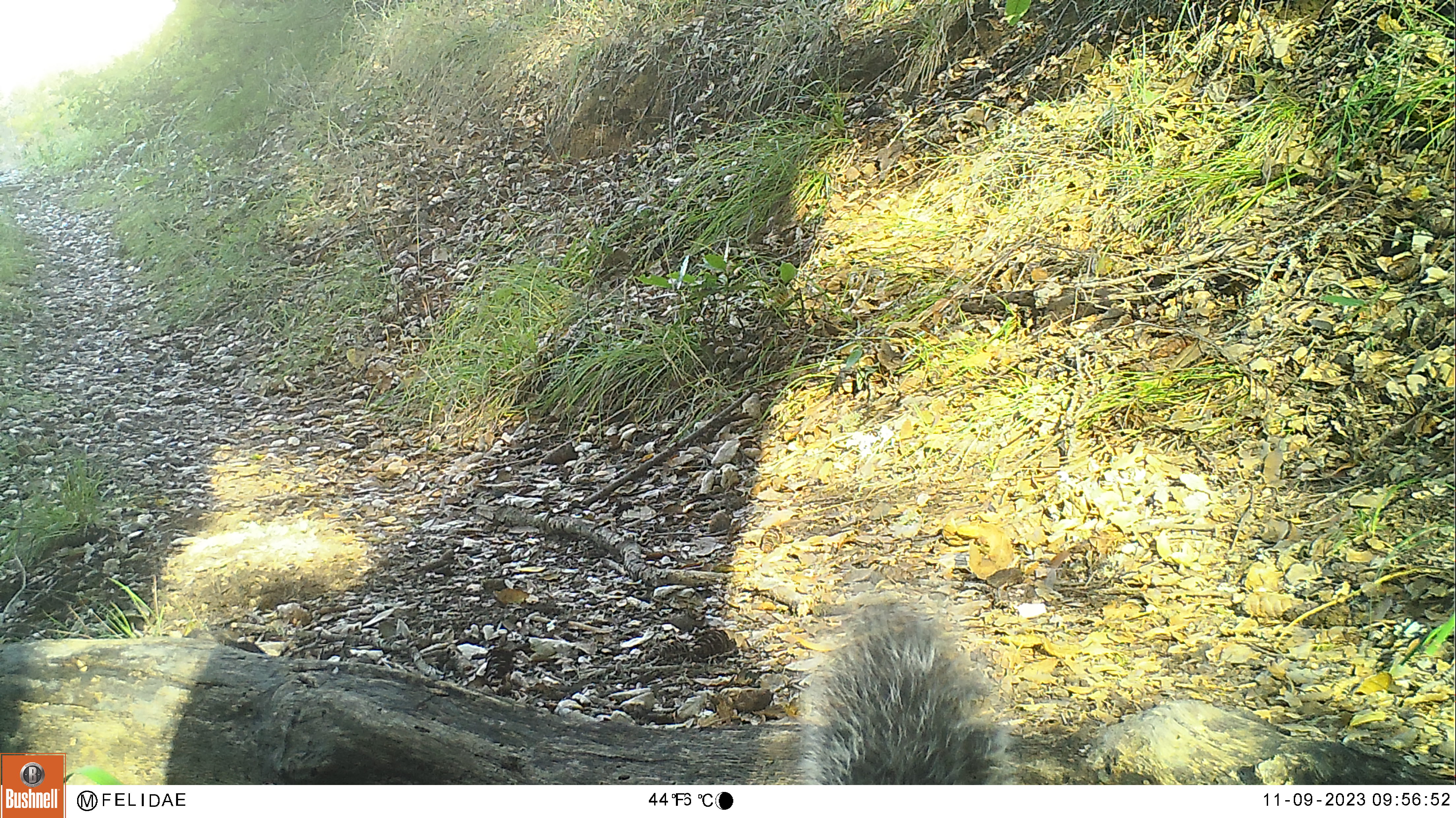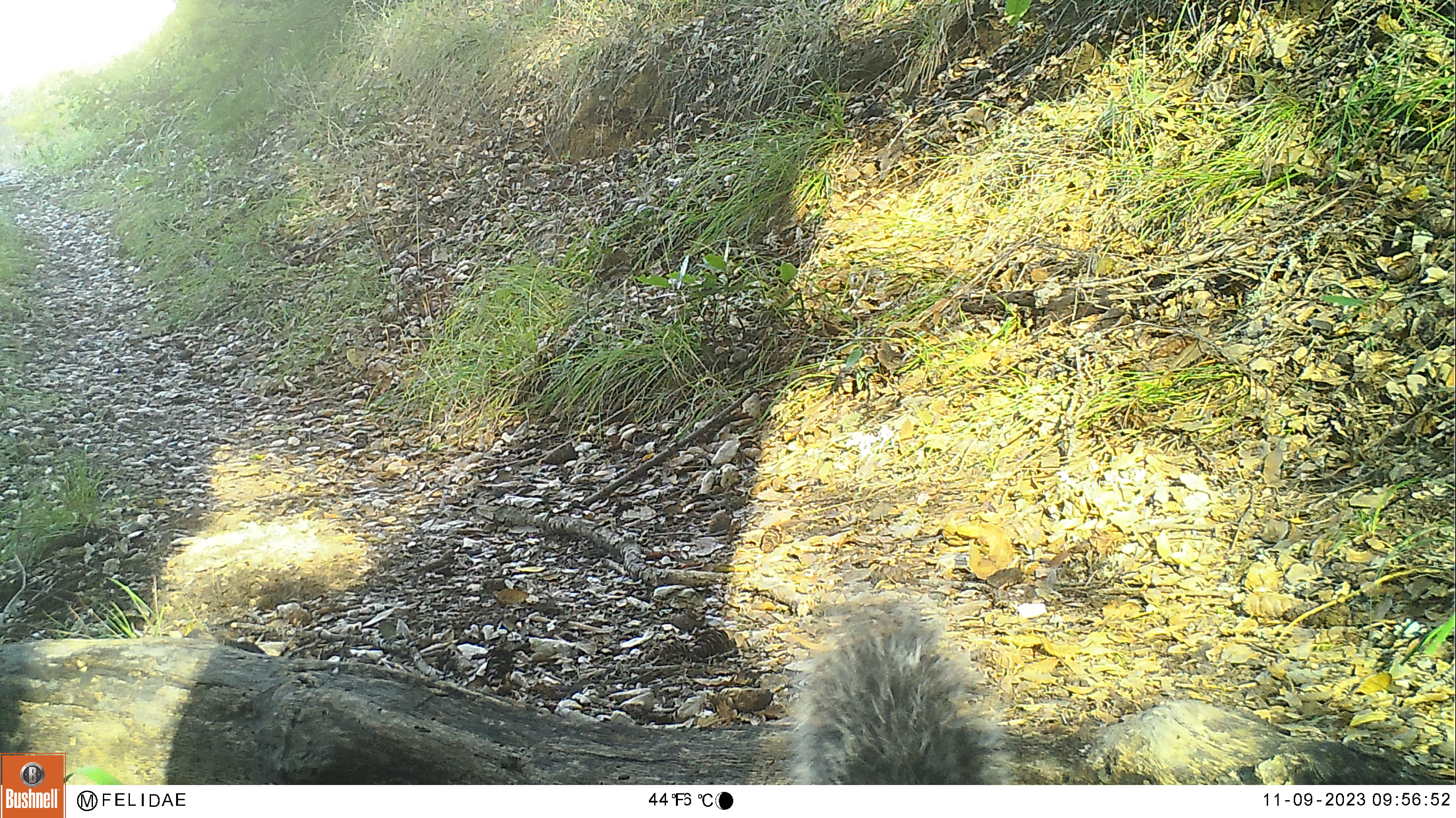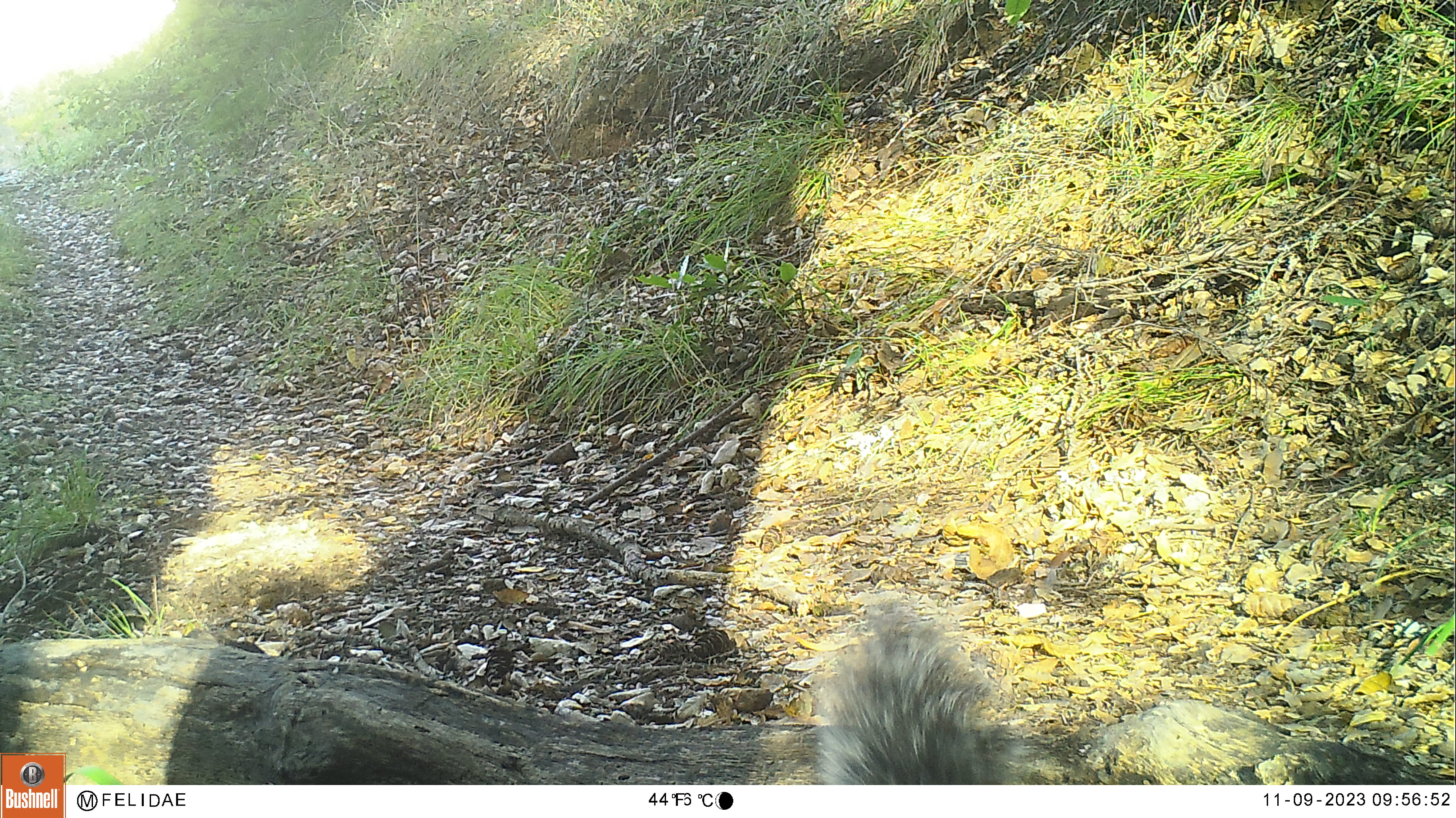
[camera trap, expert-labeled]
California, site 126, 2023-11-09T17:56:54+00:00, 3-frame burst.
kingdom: Animalia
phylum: Chordata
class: Mammalia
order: Rodentia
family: Sciuridae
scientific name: Sciuridae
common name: squirrel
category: unknown squirrel